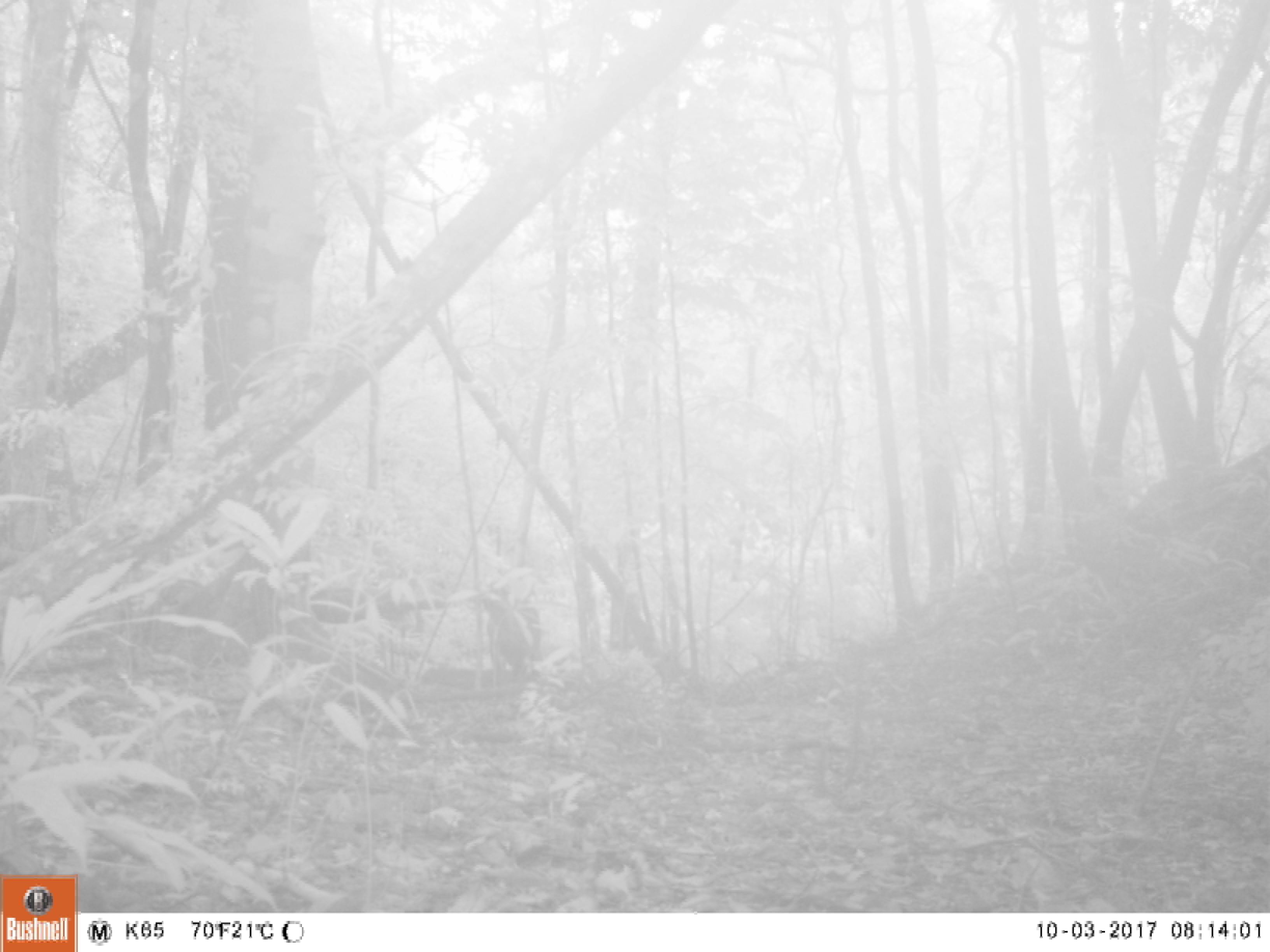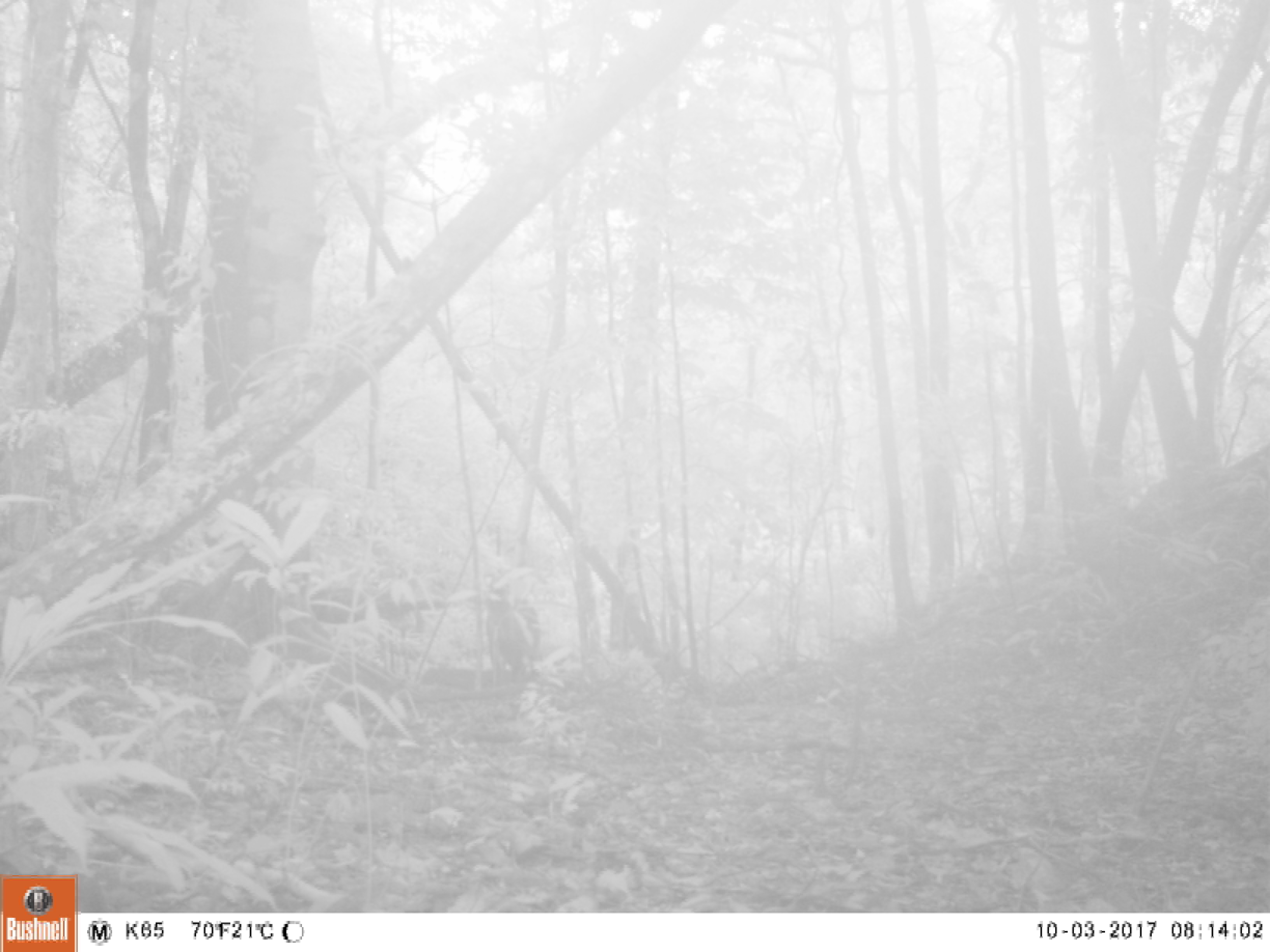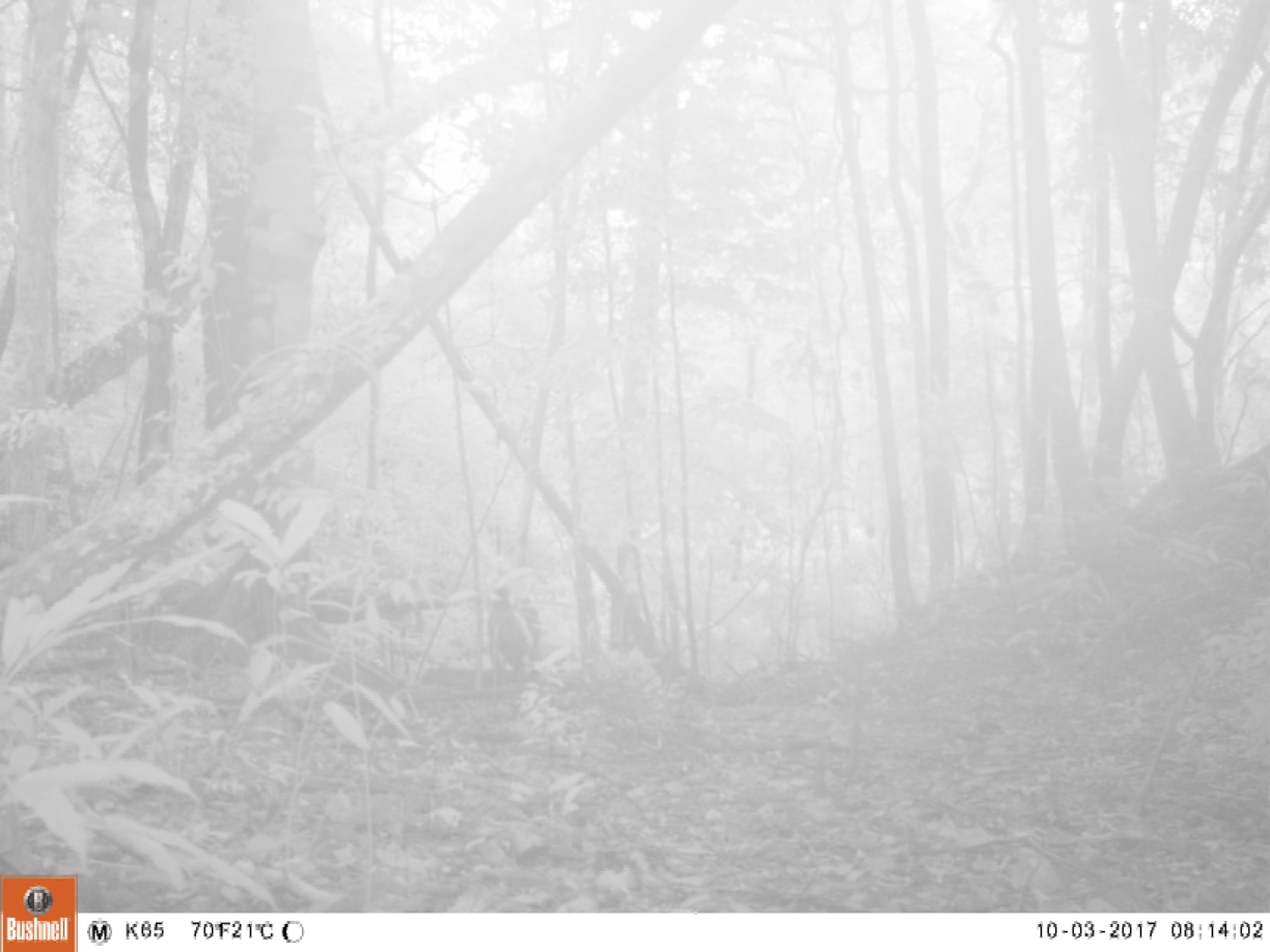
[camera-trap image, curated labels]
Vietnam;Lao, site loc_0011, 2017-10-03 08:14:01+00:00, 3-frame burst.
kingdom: Animalia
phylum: Chordata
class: Mammalia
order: Artiodactyla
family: Suidae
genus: Sus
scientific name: Sus scrofa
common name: eurasian wild pig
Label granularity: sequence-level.